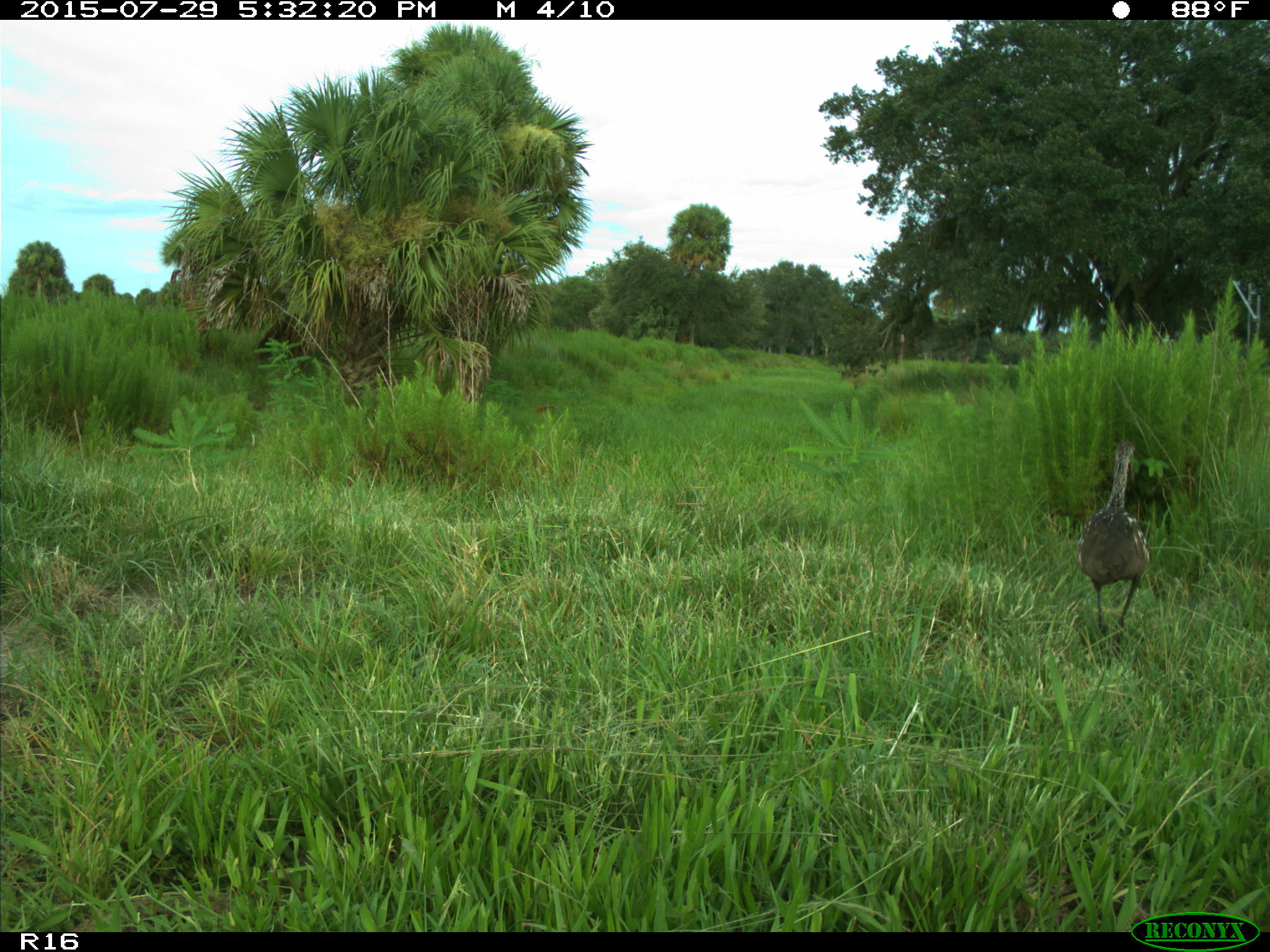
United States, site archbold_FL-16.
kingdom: Animalia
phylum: Chordata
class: Aves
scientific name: Aves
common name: birds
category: unidentified bird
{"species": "unidentified bird (birds) (Aves)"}